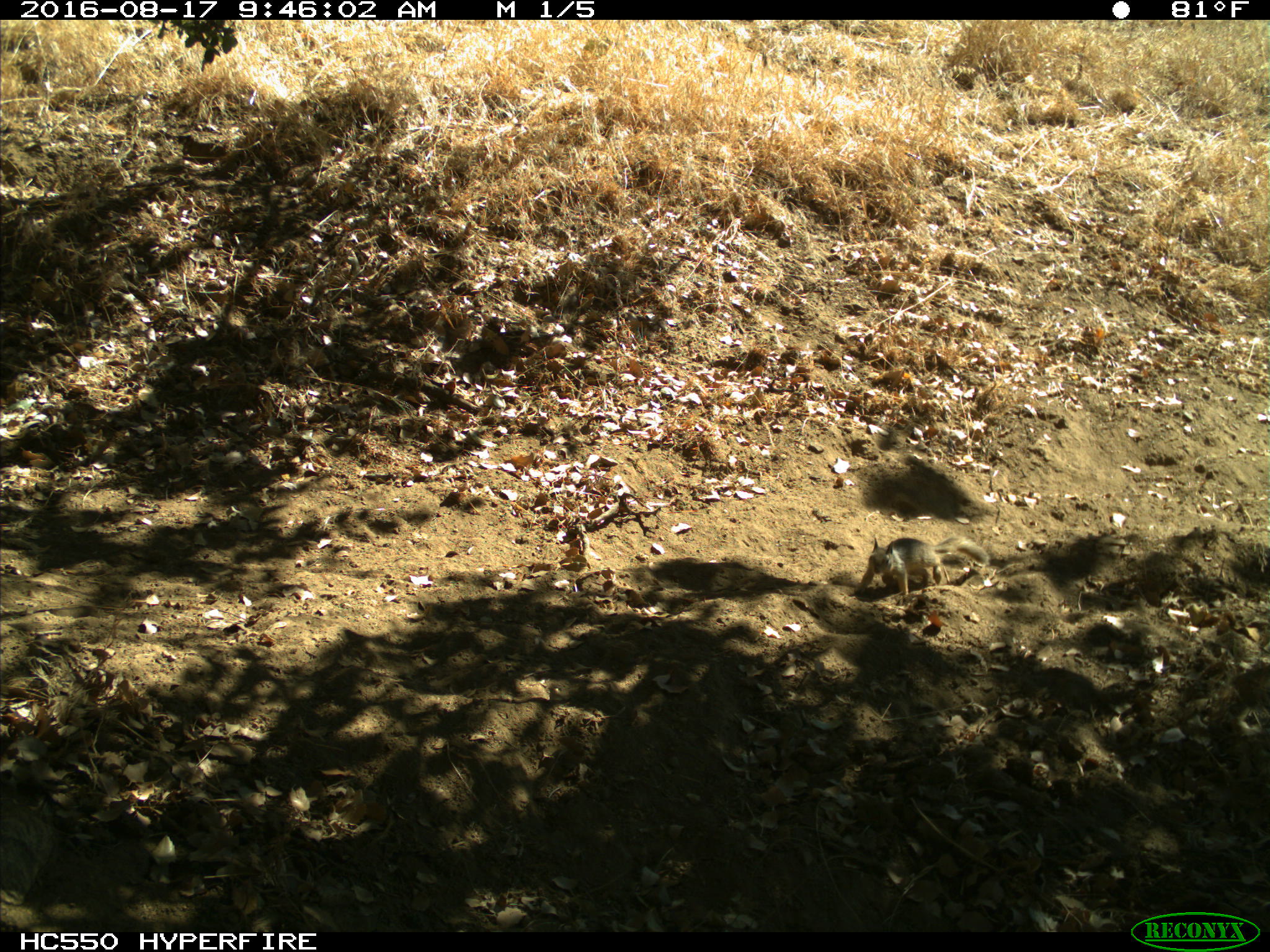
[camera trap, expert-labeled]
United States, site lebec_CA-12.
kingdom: Animalia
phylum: Chordata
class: Mammalia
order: Rodentia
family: Sciuridae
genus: Otospermophilus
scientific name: Otospermophilus beecheyi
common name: california ground squirrel